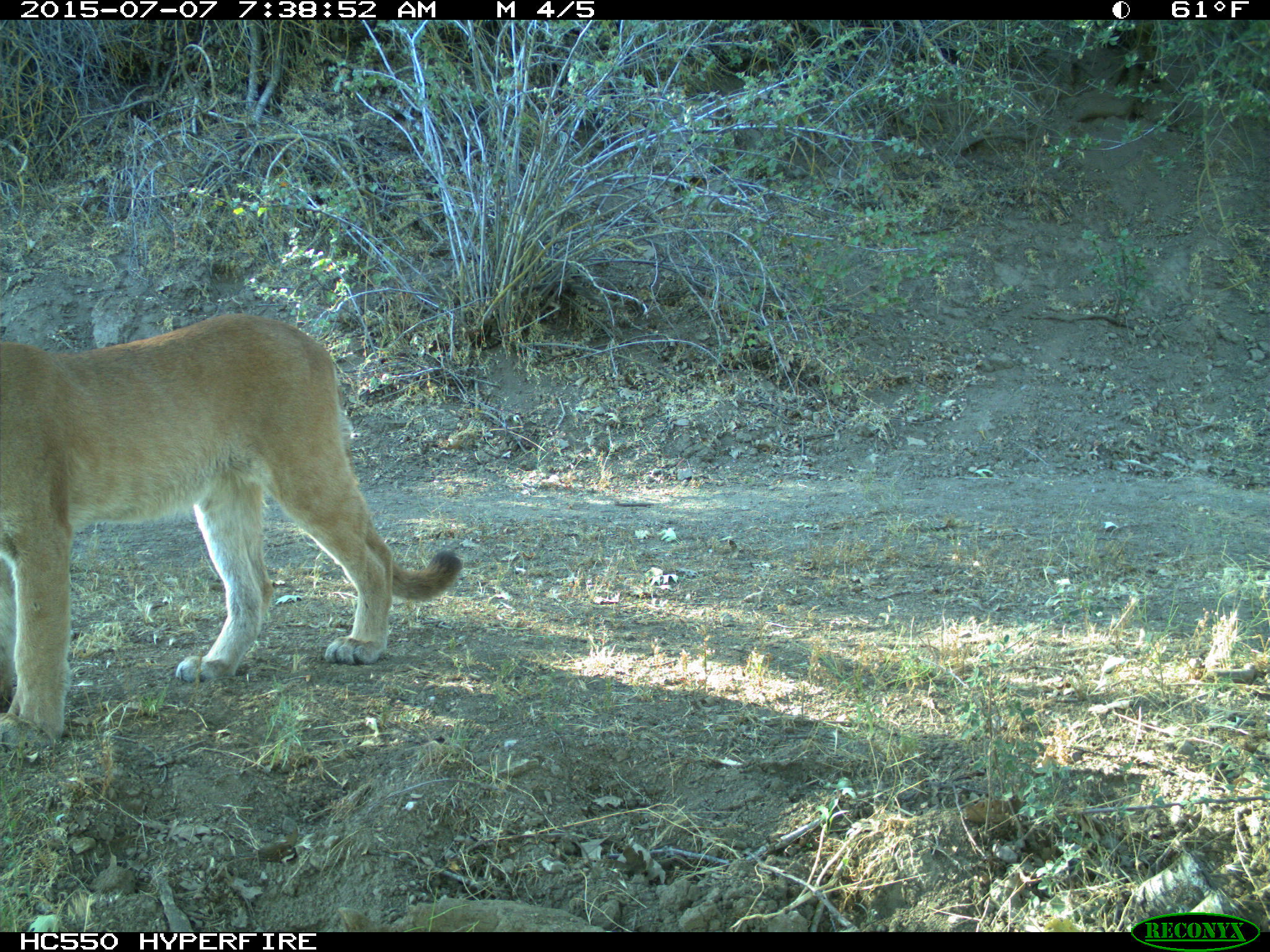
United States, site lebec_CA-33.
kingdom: Animalia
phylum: Chordata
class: Mammalia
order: Carnivora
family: Felidae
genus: Puma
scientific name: Puma concolor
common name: mountain lion